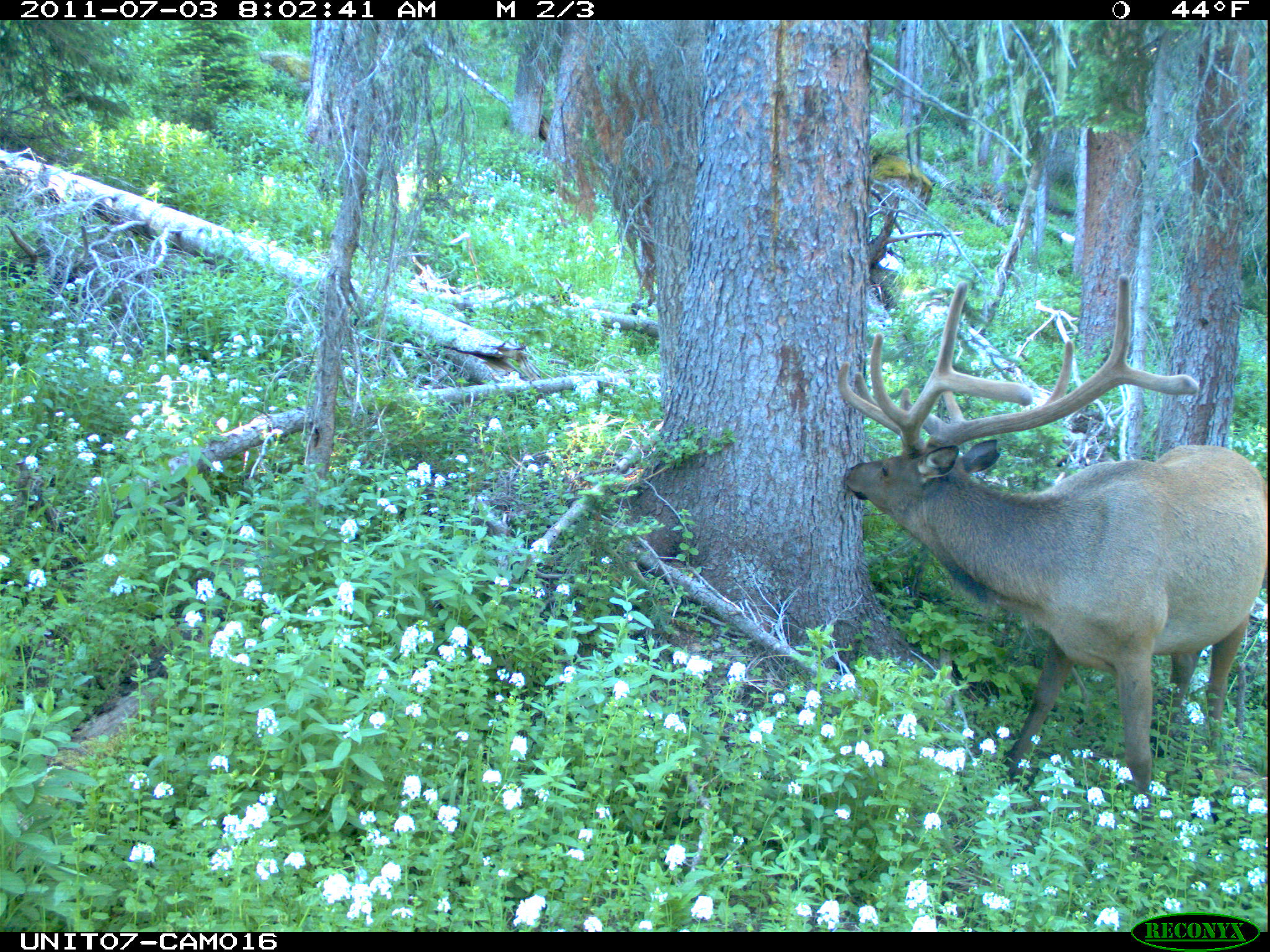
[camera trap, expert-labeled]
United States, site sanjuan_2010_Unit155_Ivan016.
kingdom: Animalia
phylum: Chordata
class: Mammalia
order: Artiodactyla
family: Cervidae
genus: Cervus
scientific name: Cervus elaphus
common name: red deer